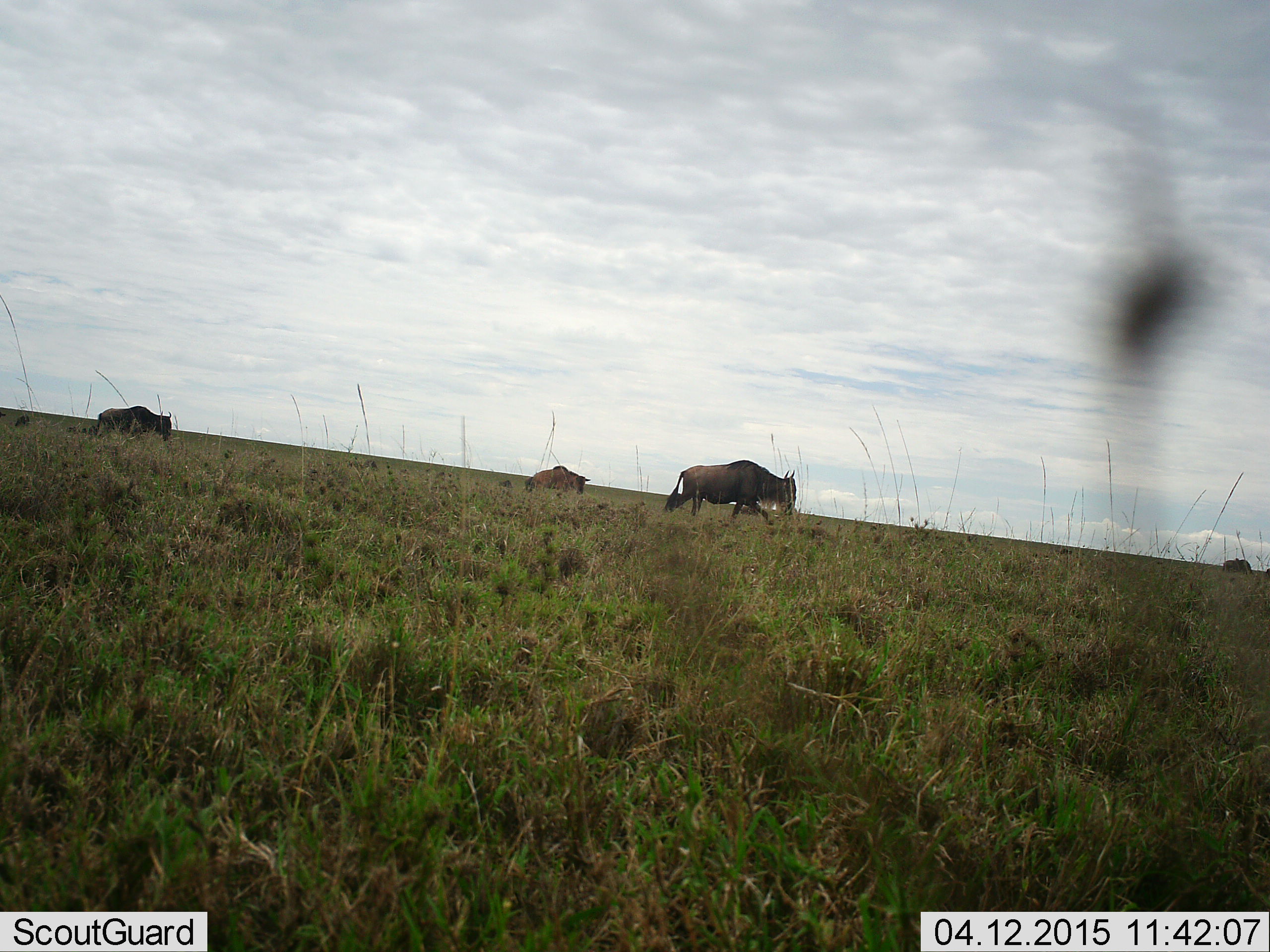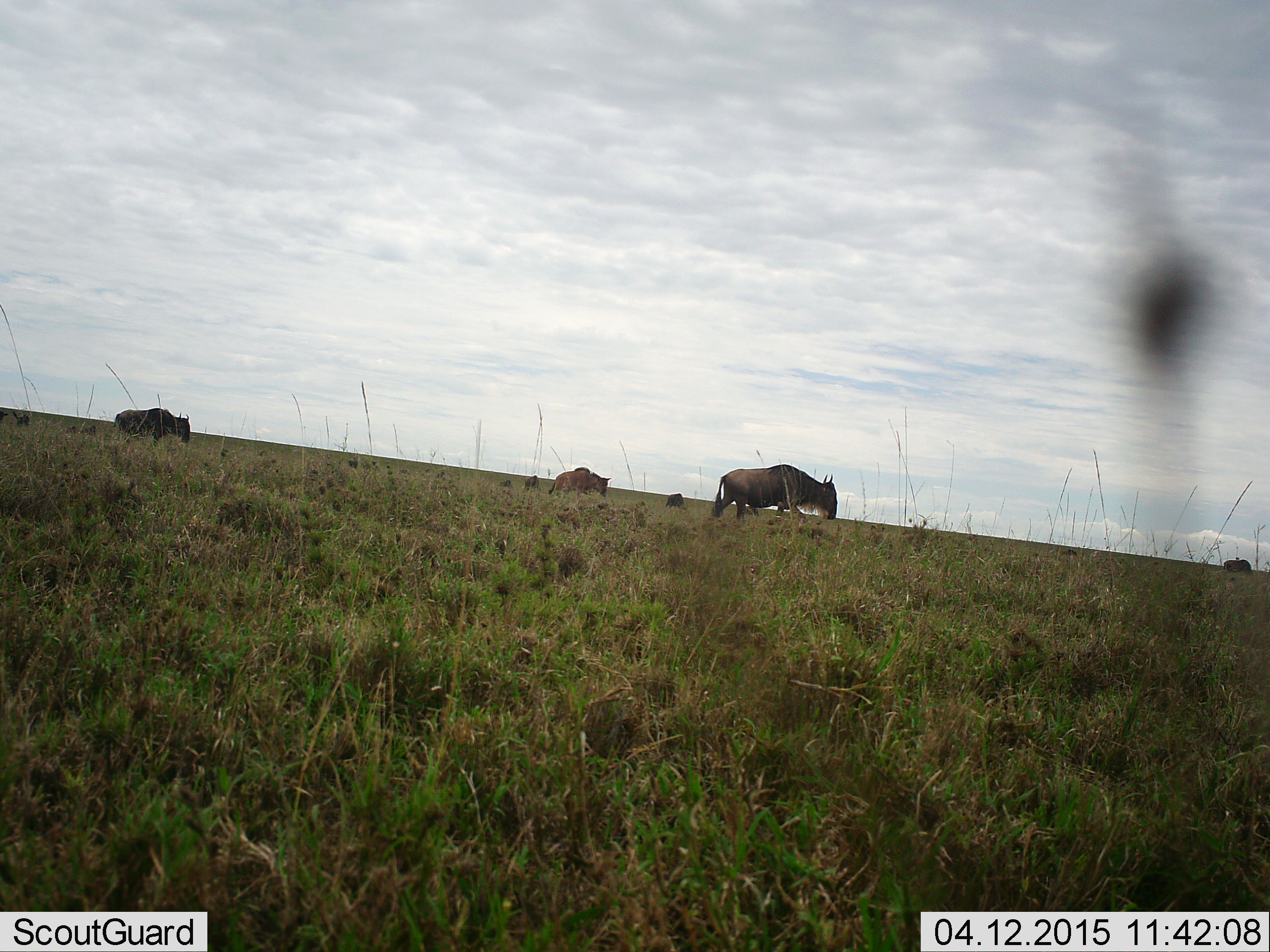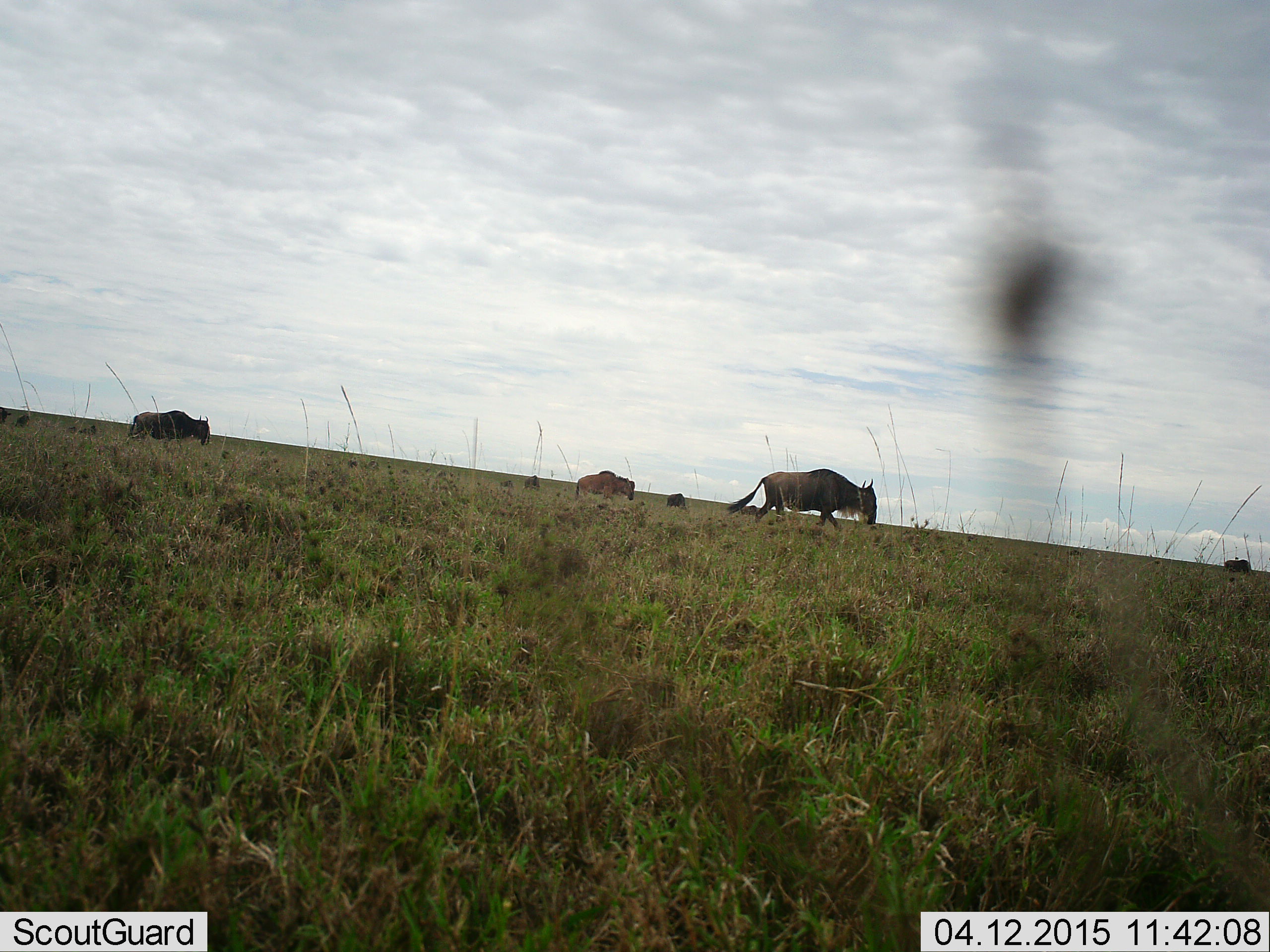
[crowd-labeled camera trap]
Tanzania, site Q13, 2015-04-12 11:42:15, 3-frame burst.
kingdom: Animalia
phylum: Chordata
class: Mammalia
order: Artiodactyla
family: Bovidae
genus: Connochaetes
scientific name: Connochaetes taurinus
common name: blue wildebeest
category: wildebeest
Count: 4.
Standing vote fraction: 10%.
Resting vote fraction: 0%.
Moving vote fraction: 100%.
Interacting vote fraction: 0%.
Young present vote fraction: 0%.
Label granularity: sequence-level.